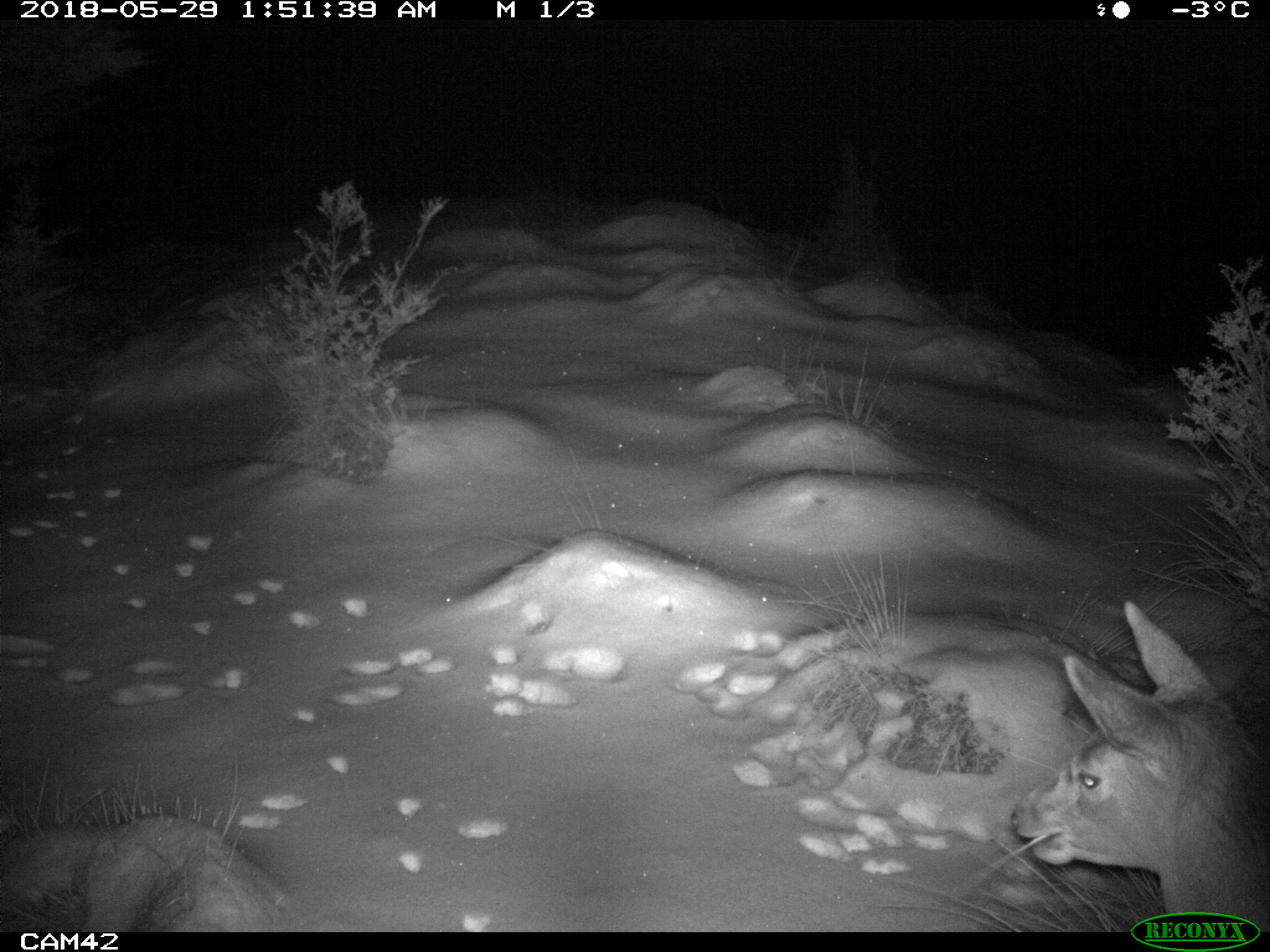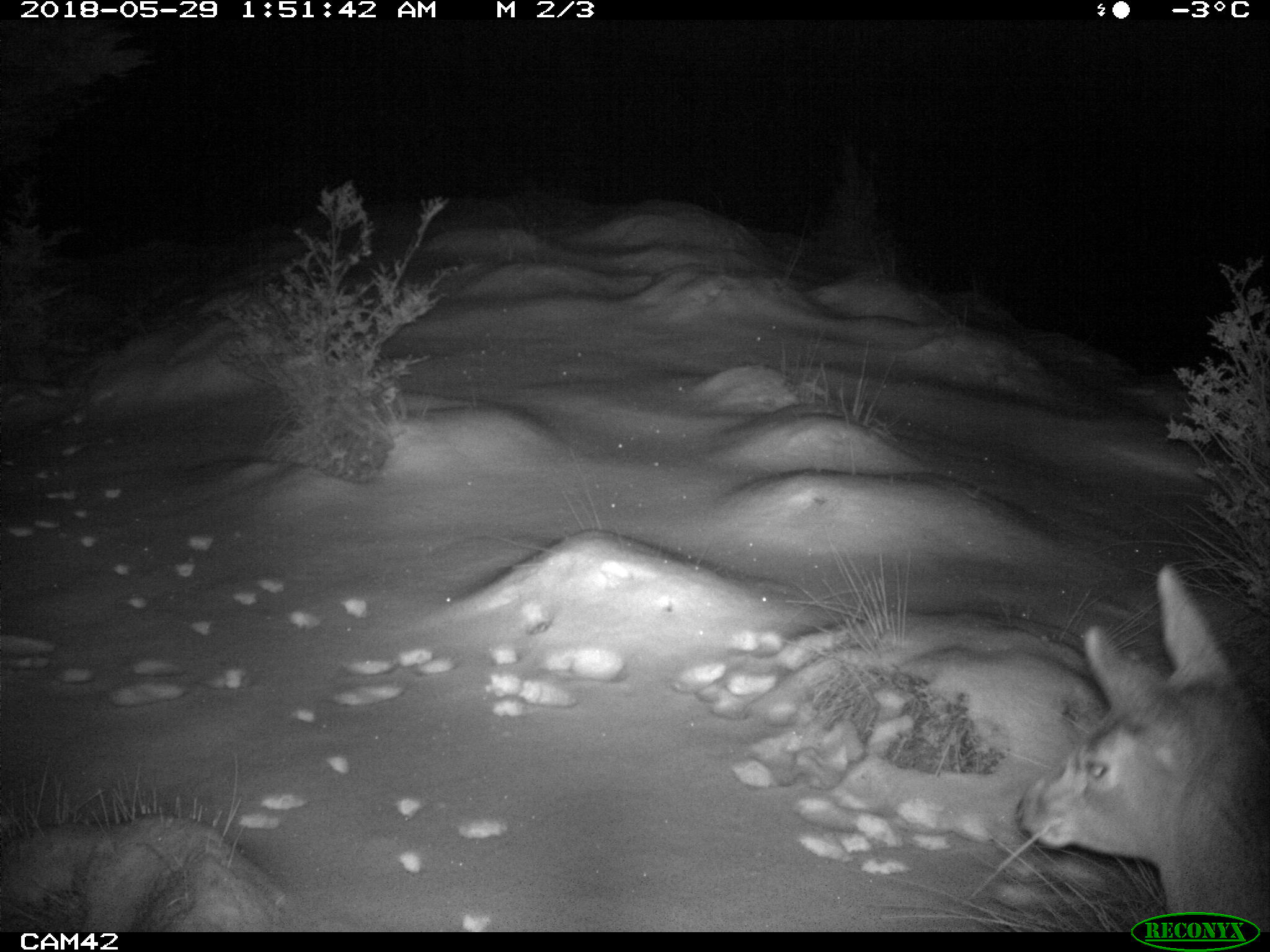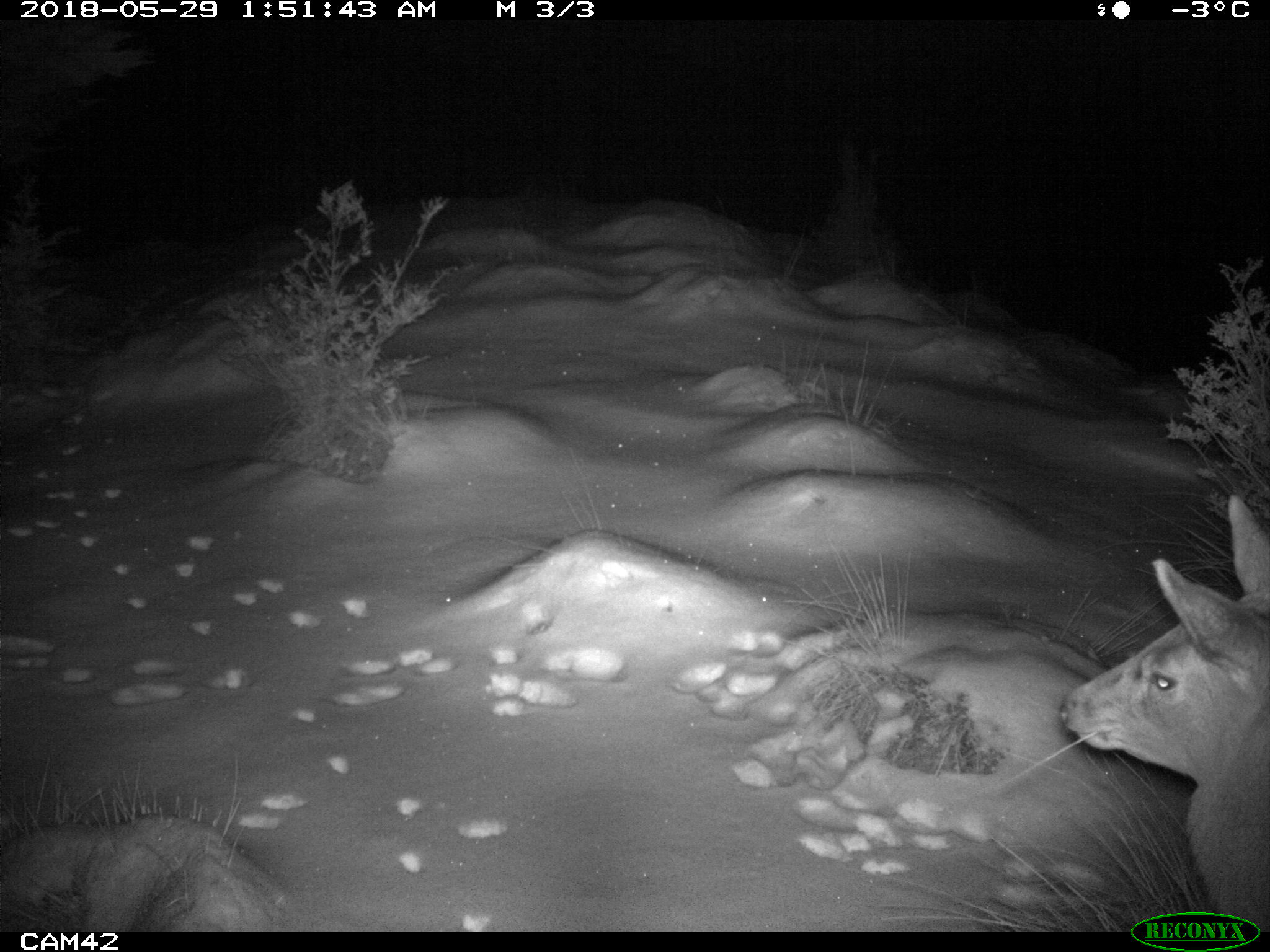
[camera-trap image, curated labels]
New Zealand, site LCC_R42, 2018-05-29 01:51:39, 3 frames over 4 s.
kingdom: Animalia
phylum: Chordata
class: Mammalia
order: Artiodactyla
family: Cervidae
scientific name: Cervidae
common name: deer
Deer (Cervidae).